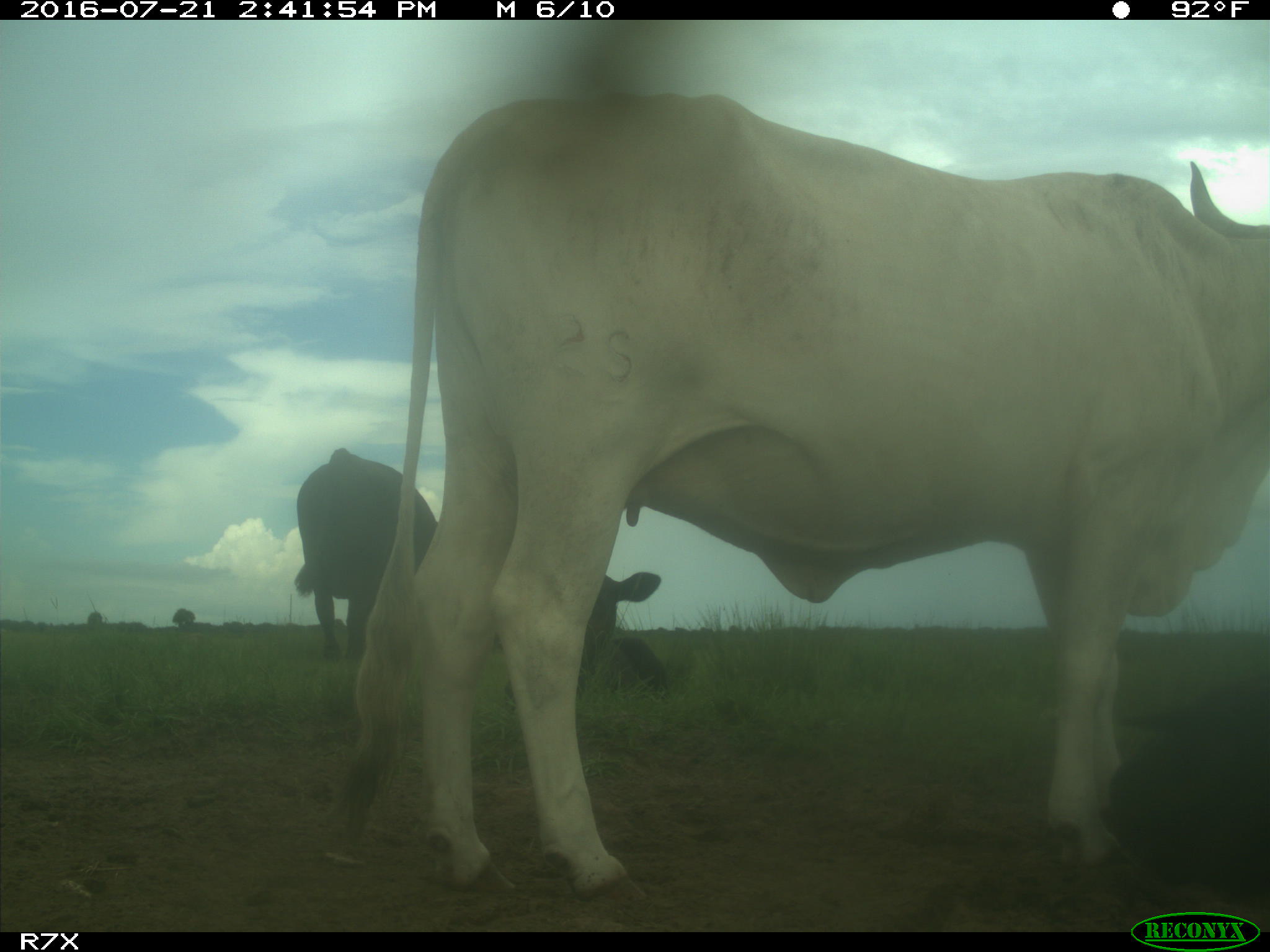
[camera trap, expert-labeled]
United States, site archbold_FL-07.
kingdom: Animalia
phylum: Chordata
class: Mammalia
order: Artiodactyla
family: Bovidae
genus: Bos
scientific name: Bos taurus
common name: domestic cow